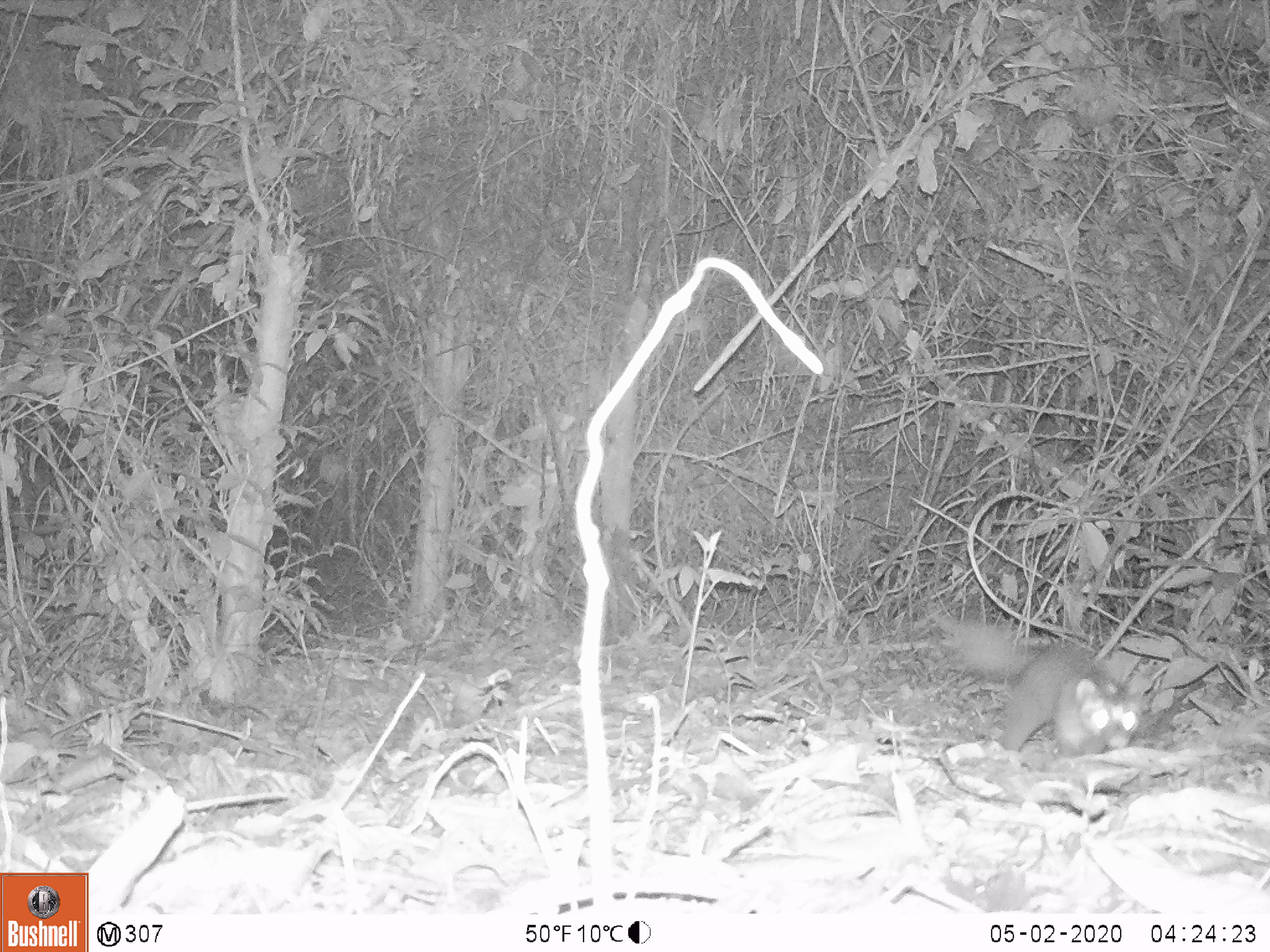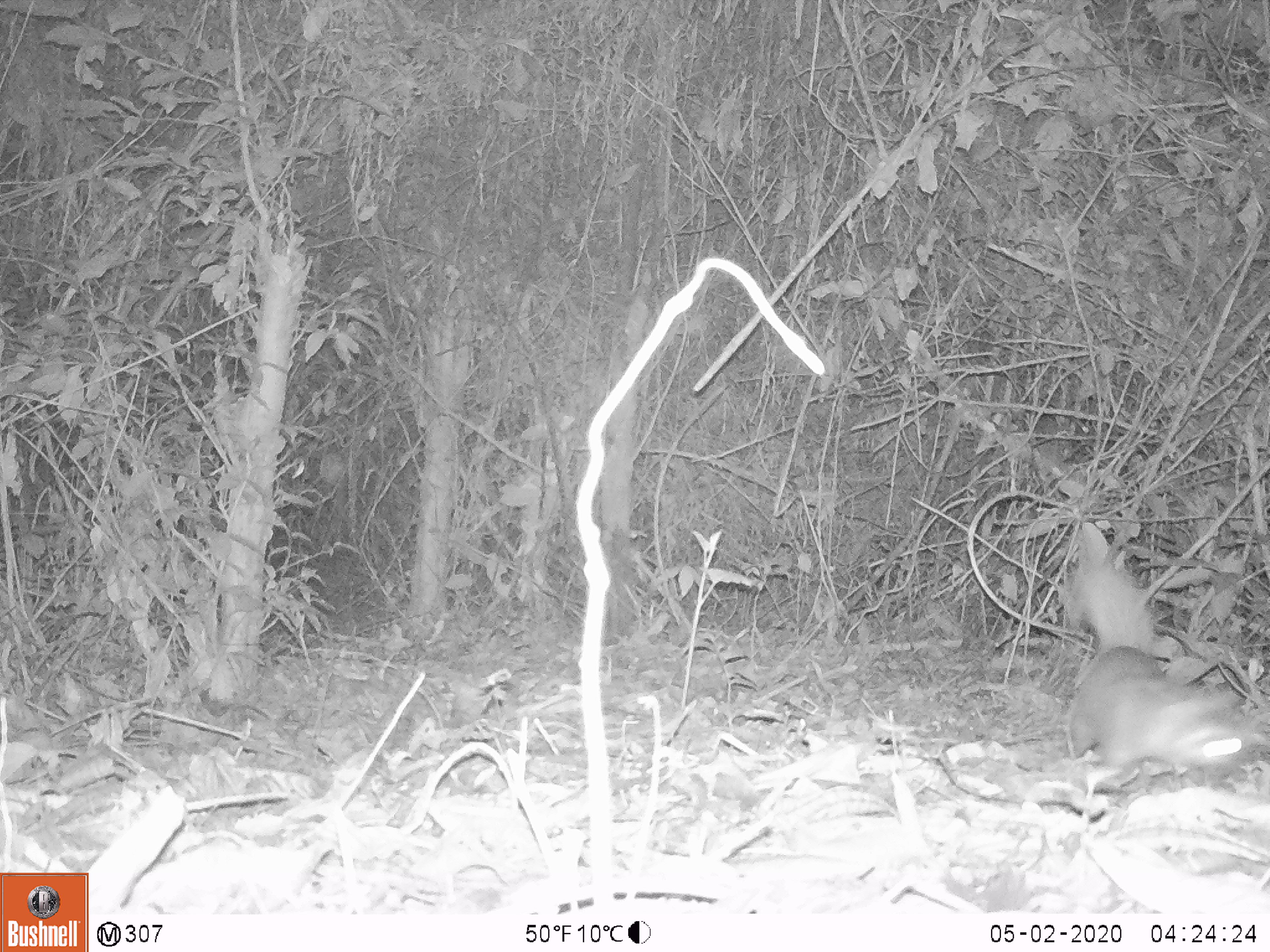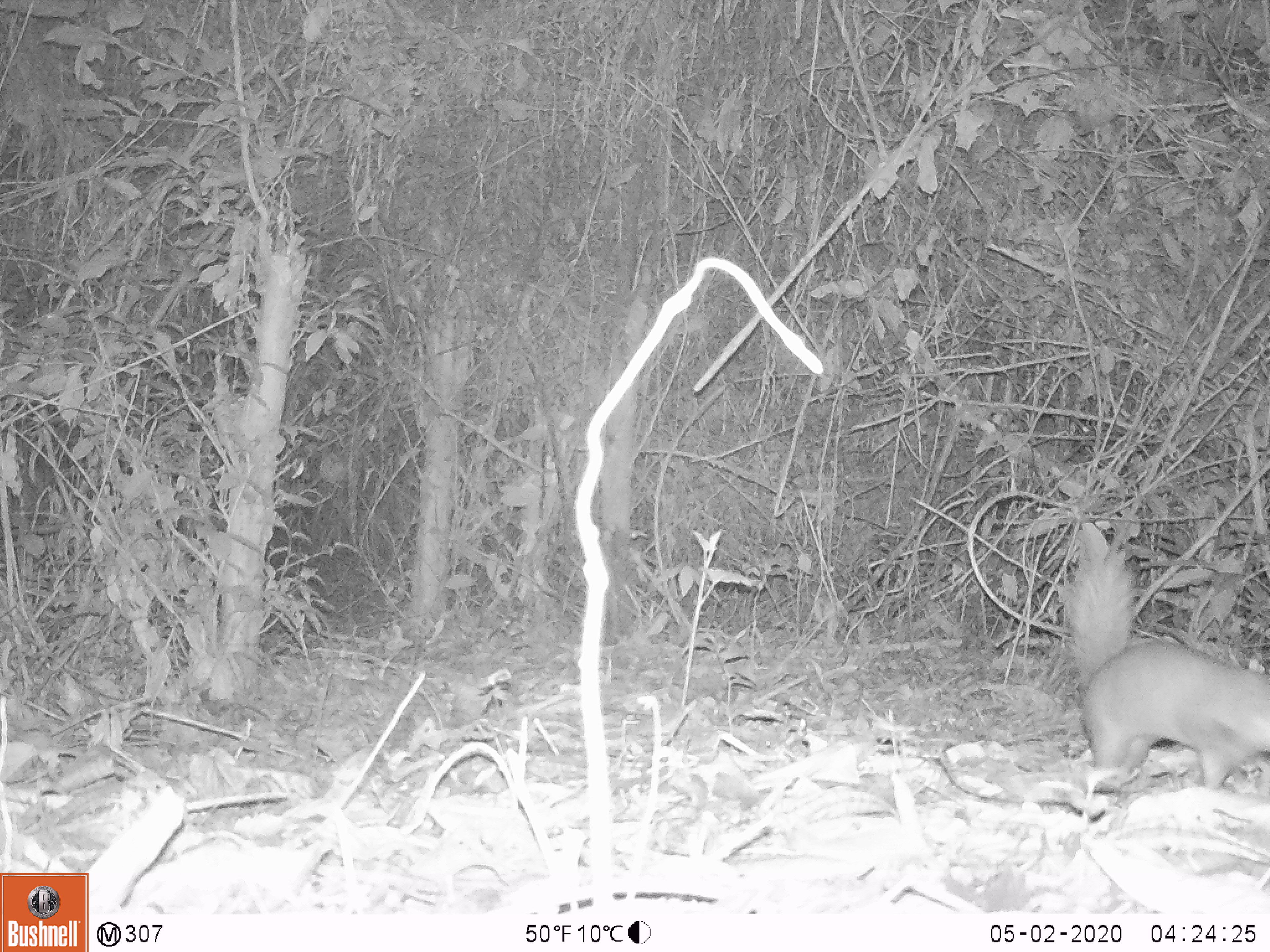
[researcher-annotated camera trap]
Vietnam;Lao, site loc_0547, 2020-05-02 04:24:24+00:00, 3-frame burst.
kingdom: Animalia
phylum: Chordata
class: Mammalia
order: Carnivora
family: Mustelidae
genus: Melogale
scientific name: Melogale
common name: ferret badger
Ferret badger (Melogale). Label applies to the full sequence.